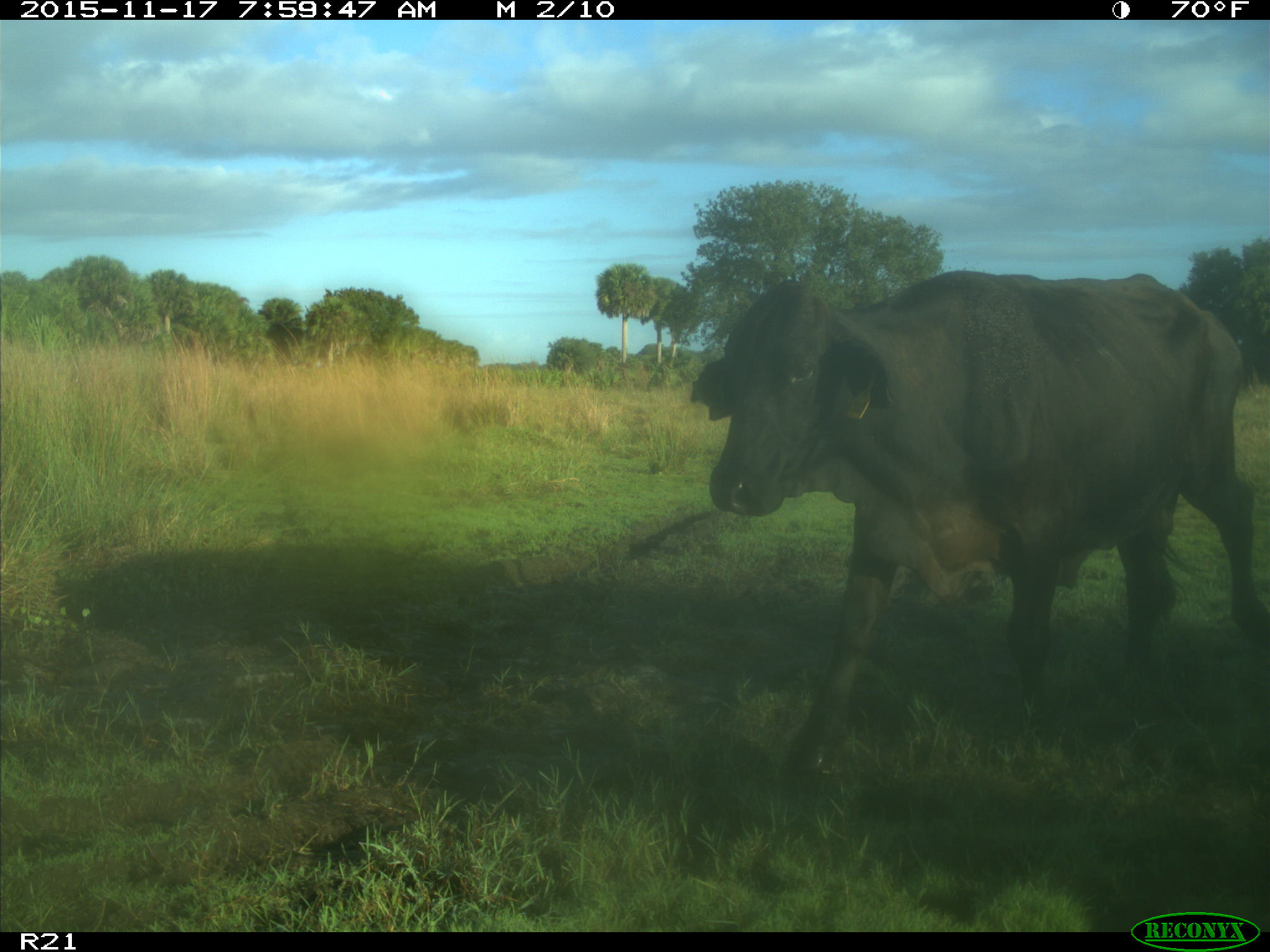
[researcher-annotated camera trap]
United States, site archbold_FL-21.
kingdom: Animalia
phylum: Chordata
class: Mammalia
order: Artiodactyla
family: Bovidae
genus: Bos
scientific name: Bos taurus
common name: domestic cow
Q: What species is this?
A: Bos taurus (domestic cow).